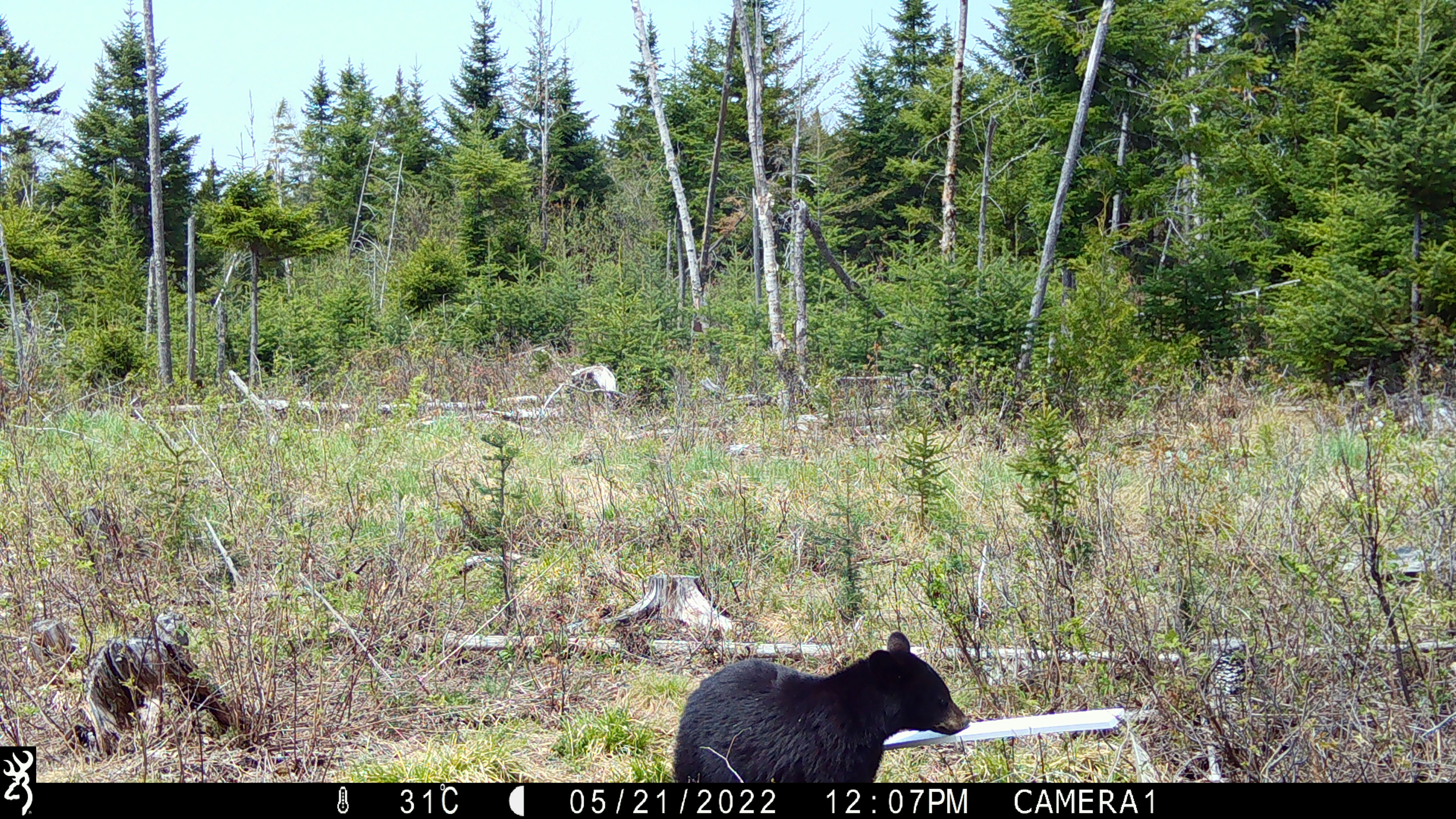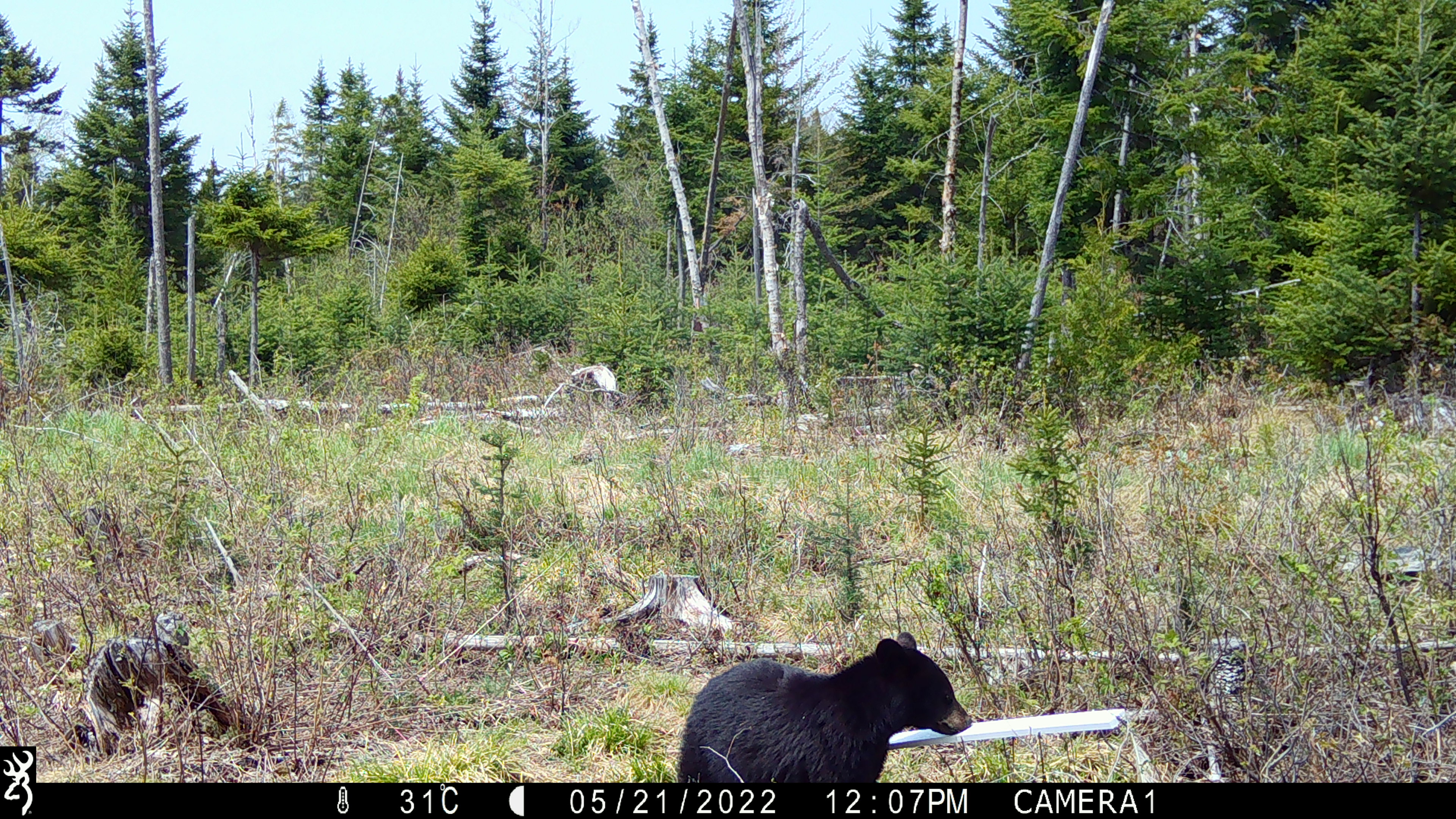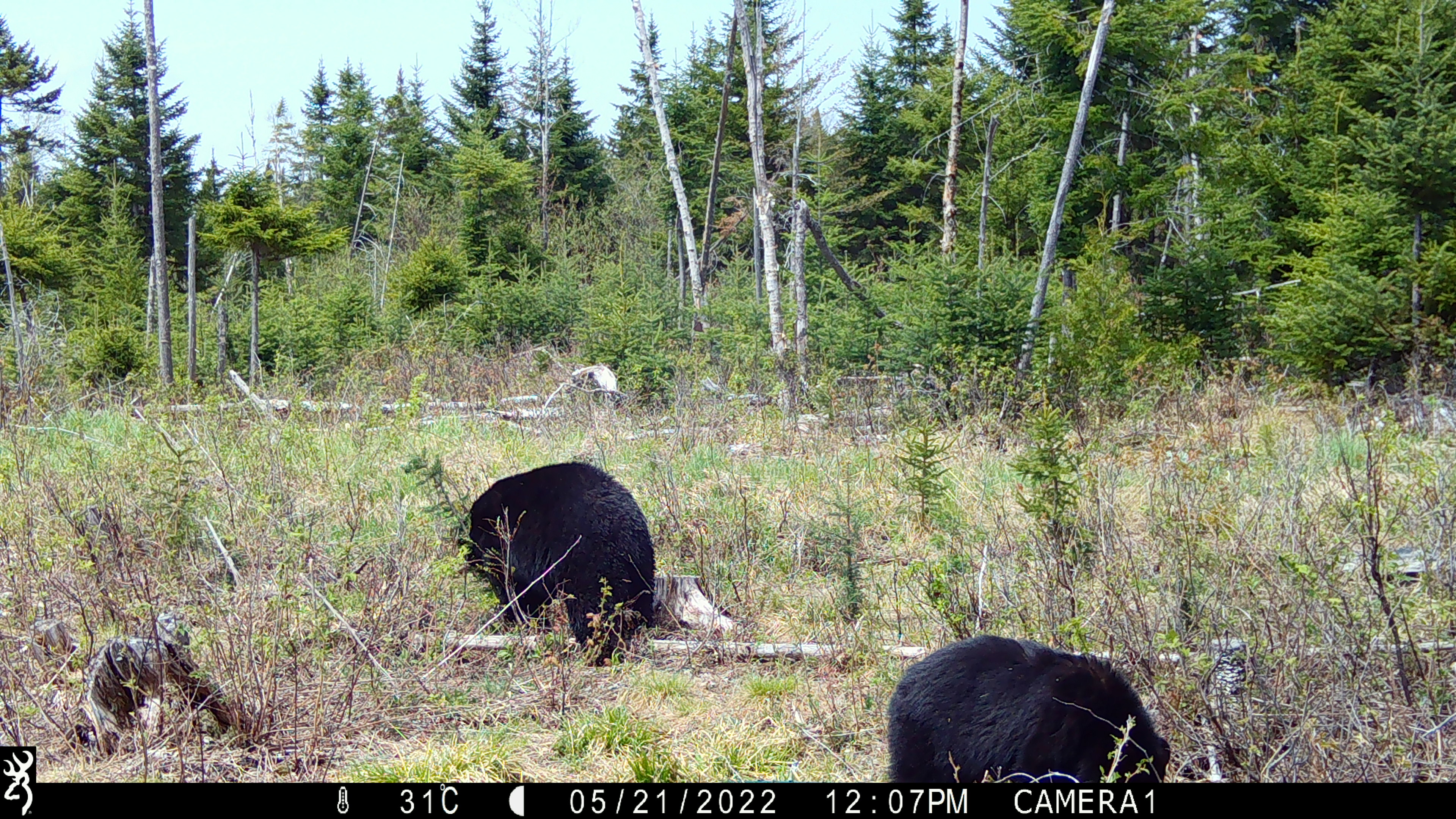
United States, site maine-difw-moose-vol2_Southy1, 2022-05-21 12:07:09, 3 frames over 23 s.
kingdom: Animalia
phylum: Chordata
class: Mammalia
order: Carnivora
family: Ursidae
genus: Ursus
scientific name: Ursus americanus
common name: black bear